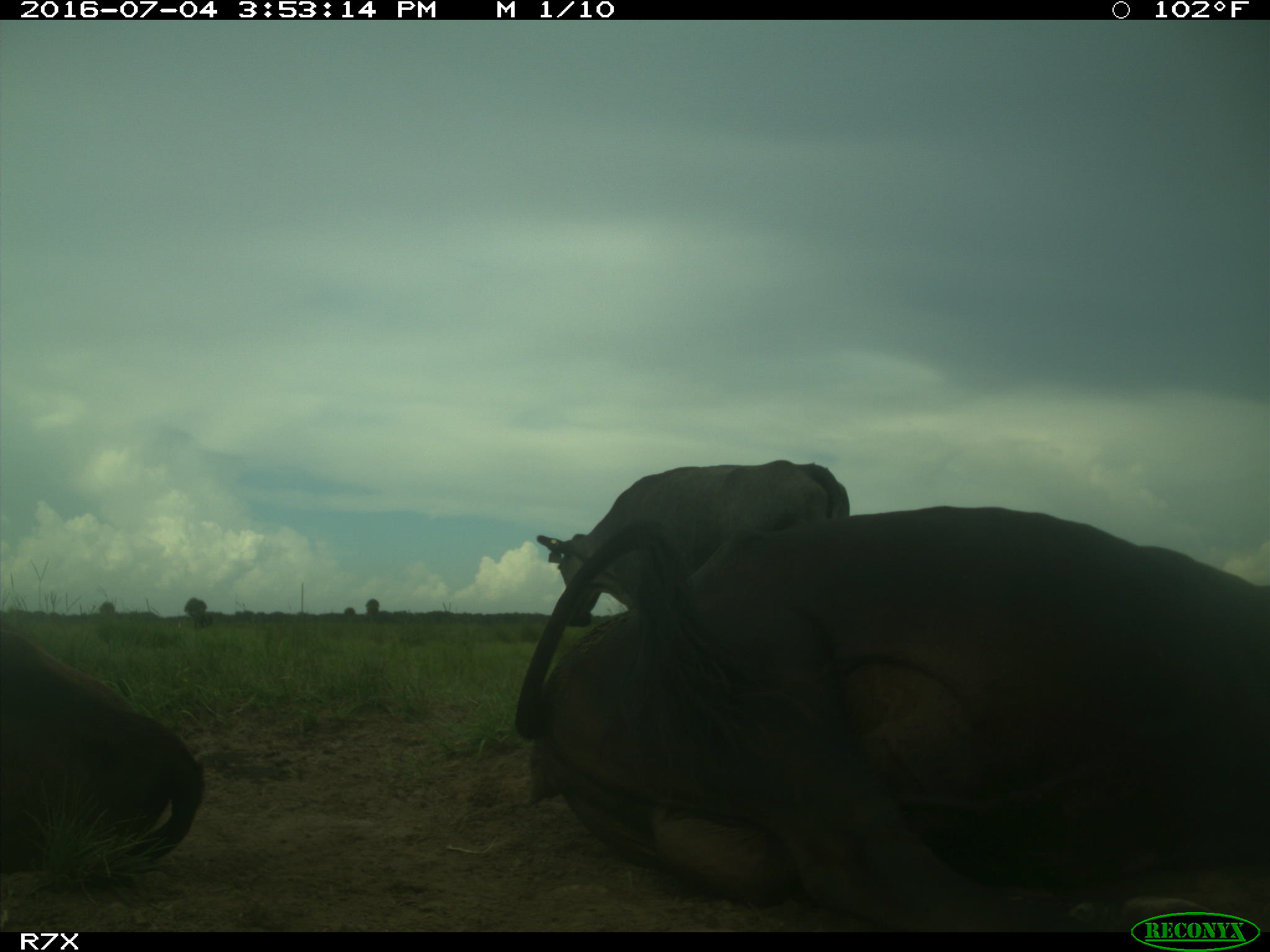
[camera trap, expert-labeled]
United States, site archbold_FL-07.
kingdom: Animalia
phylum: Chordata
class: Mammalia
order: Artiodactyla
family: Bovidae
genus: Bos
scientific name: Bos taurus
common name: domestic cow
Bos taurus (domestic cow).